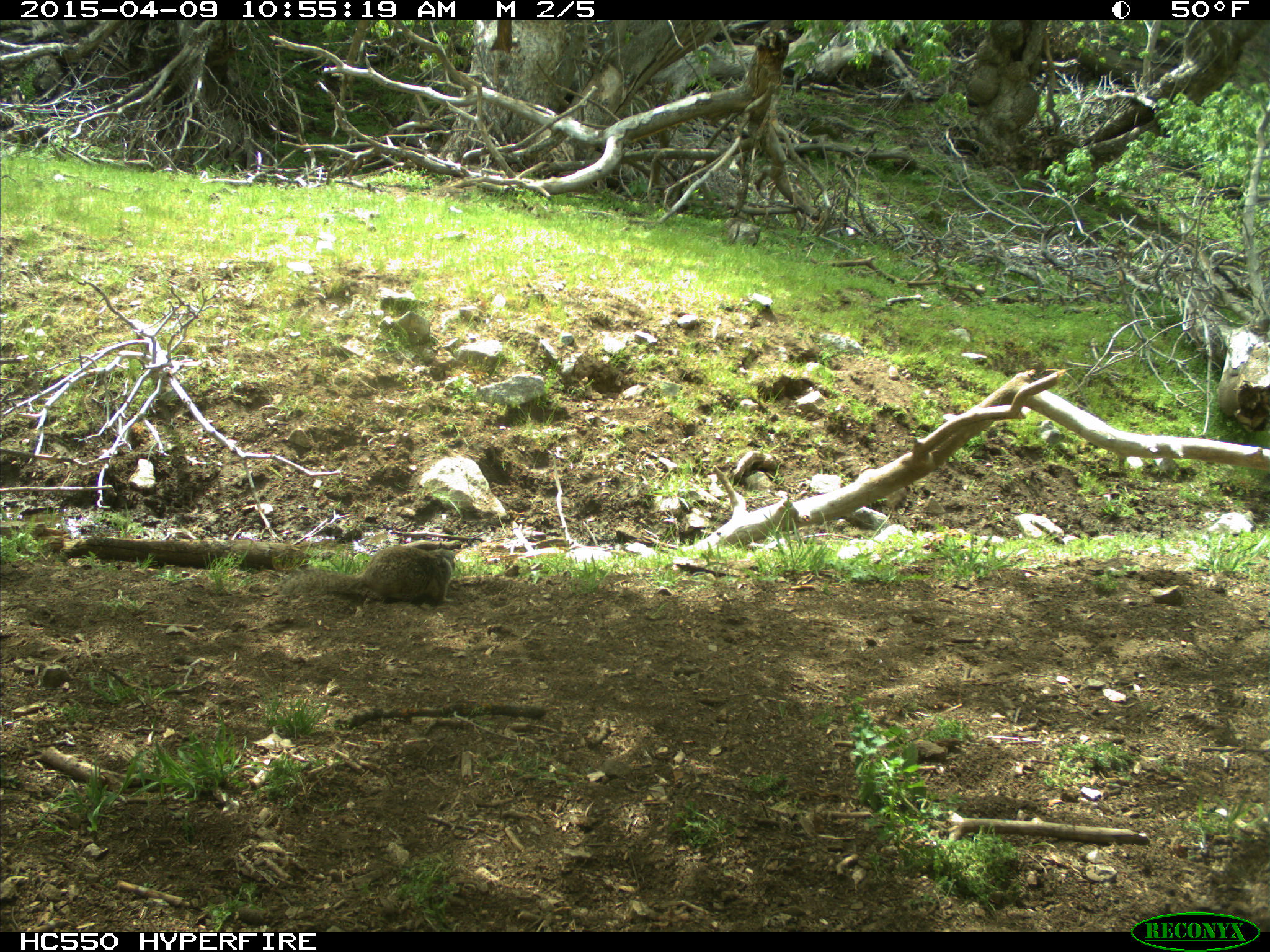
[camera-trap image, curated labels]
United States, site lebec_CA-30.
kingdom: Animalia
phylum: Chordata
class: Mammalia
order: Rodentia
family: Sciuridae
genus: Otospermophilus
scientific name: Otospermophilus beecheyi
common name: california ground squirrel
Otospermophilus beecheyi (california ground squirrel).